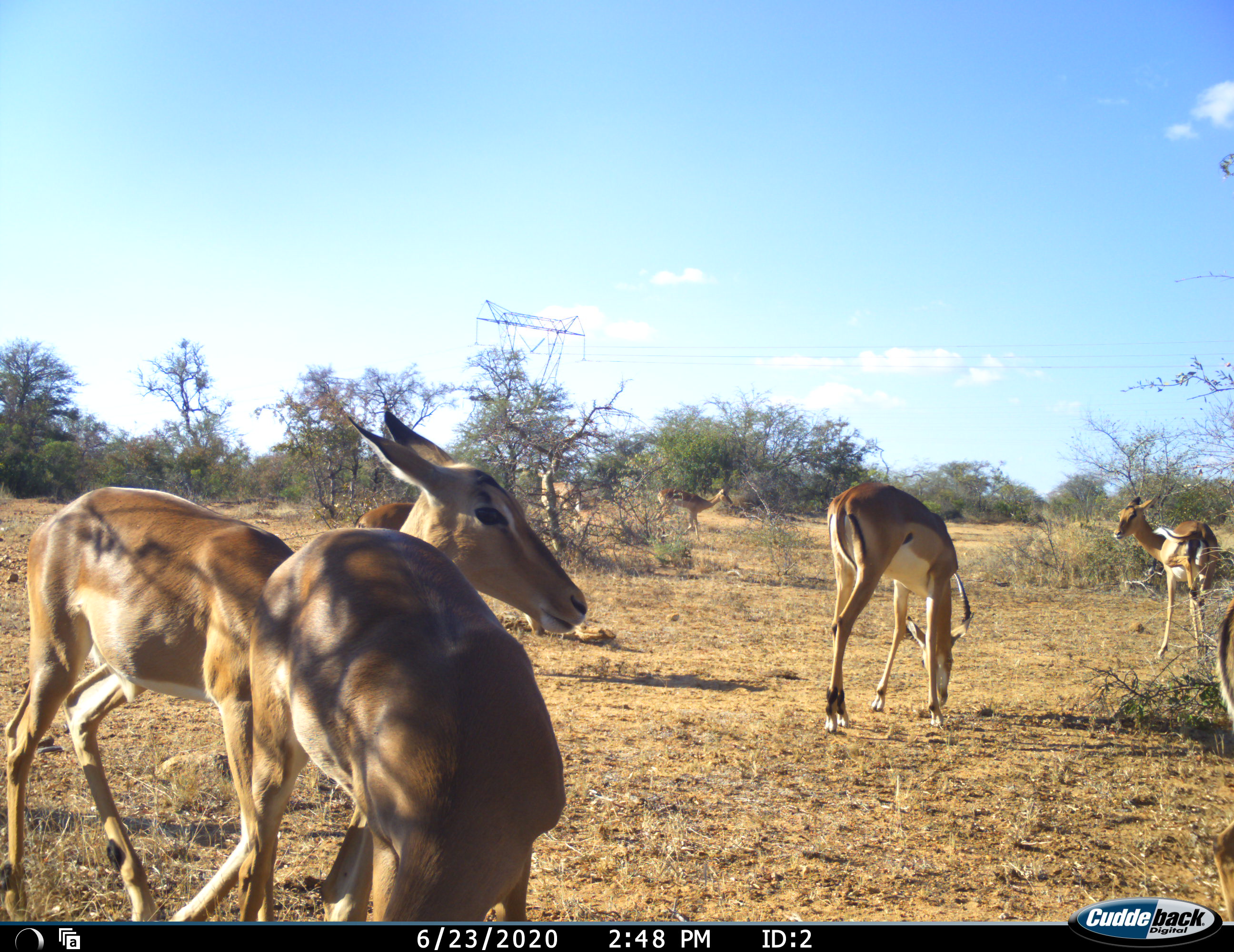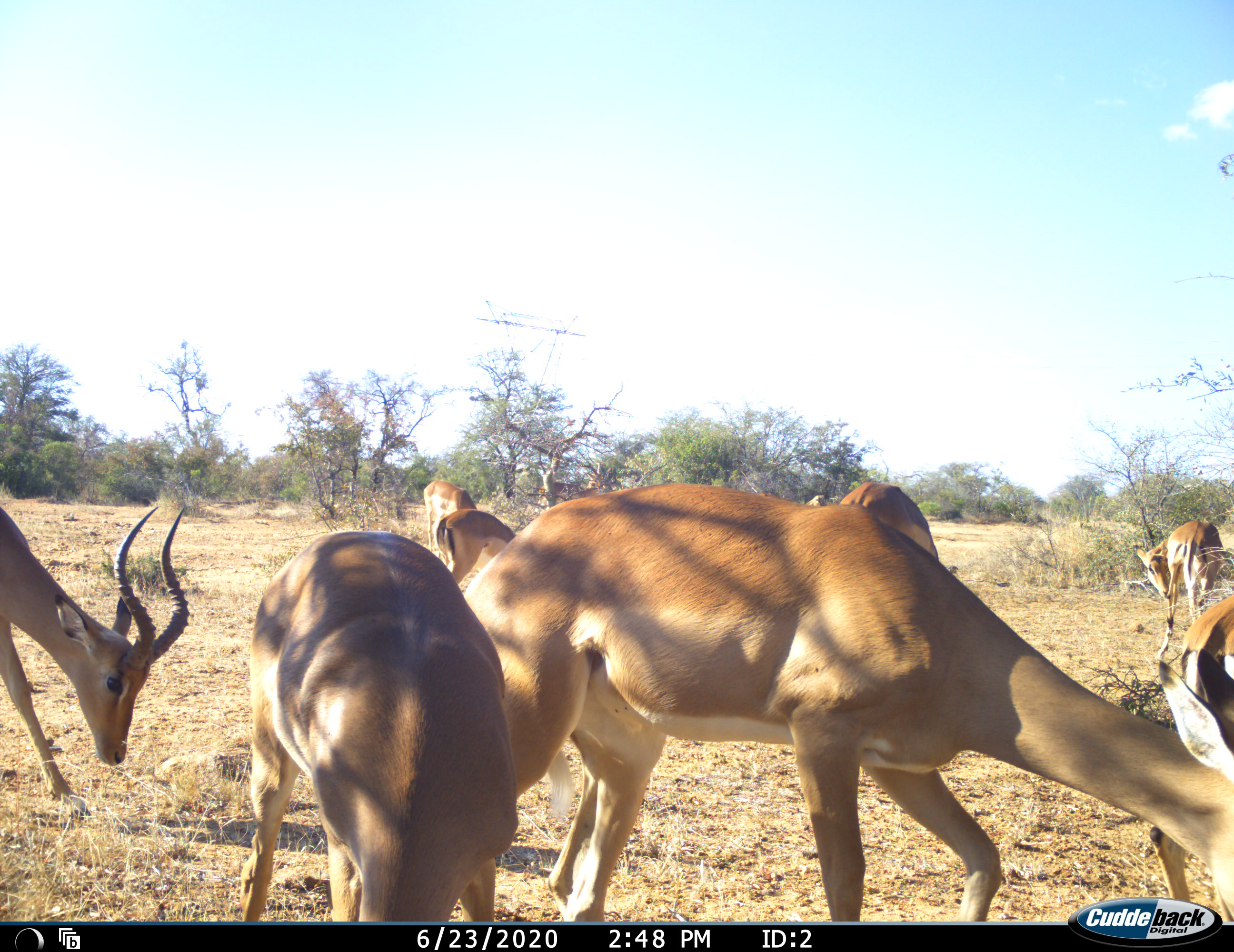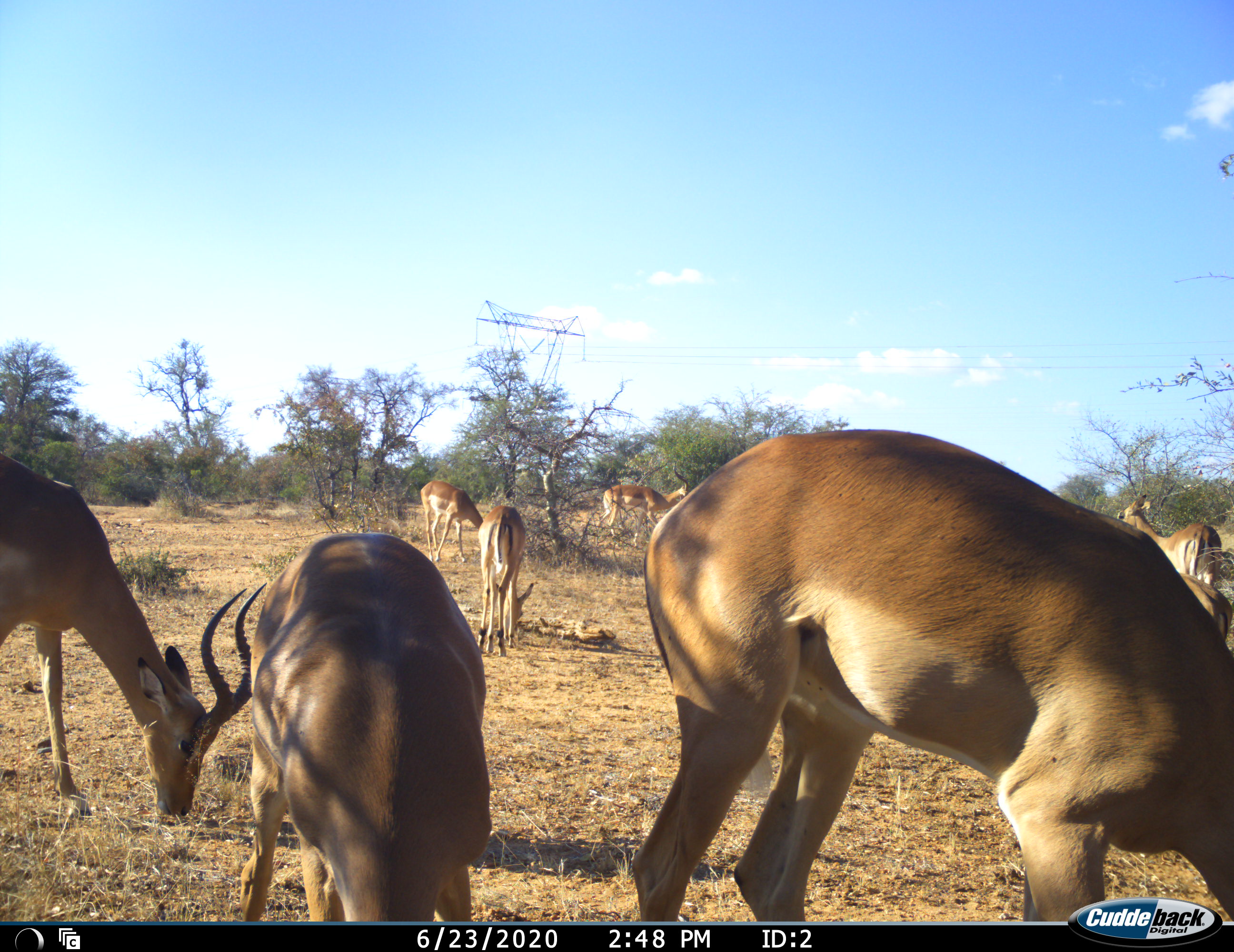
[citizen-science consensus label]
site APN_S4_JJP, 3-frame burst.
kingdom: Animalia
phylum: Chordata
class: Mammalia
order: Artiodactyla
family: Bovidae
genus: Aepyceros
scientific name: Aepyceros melampus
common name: impala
Impala (Aepyceros melampus), count 8. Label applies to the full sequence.